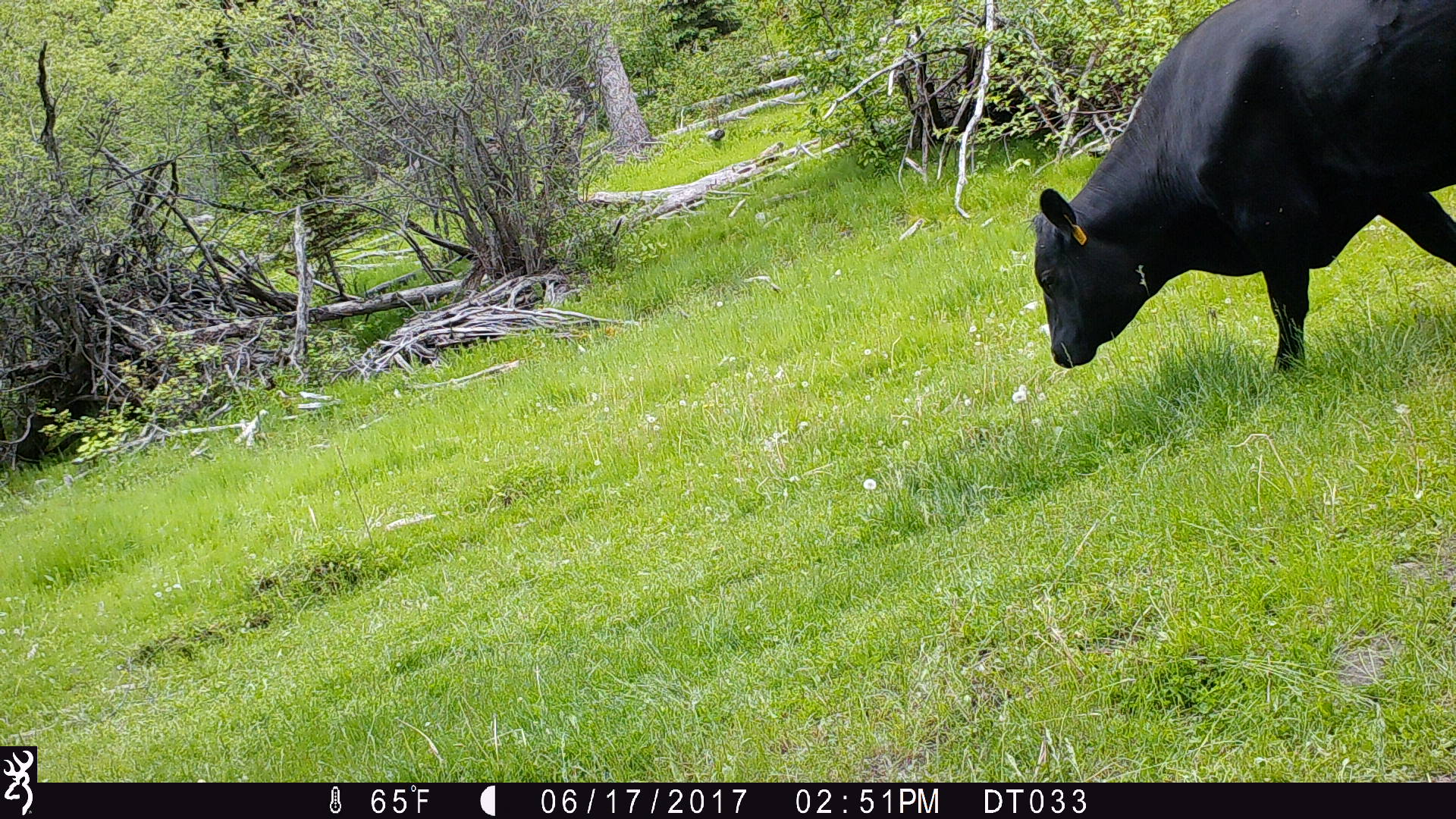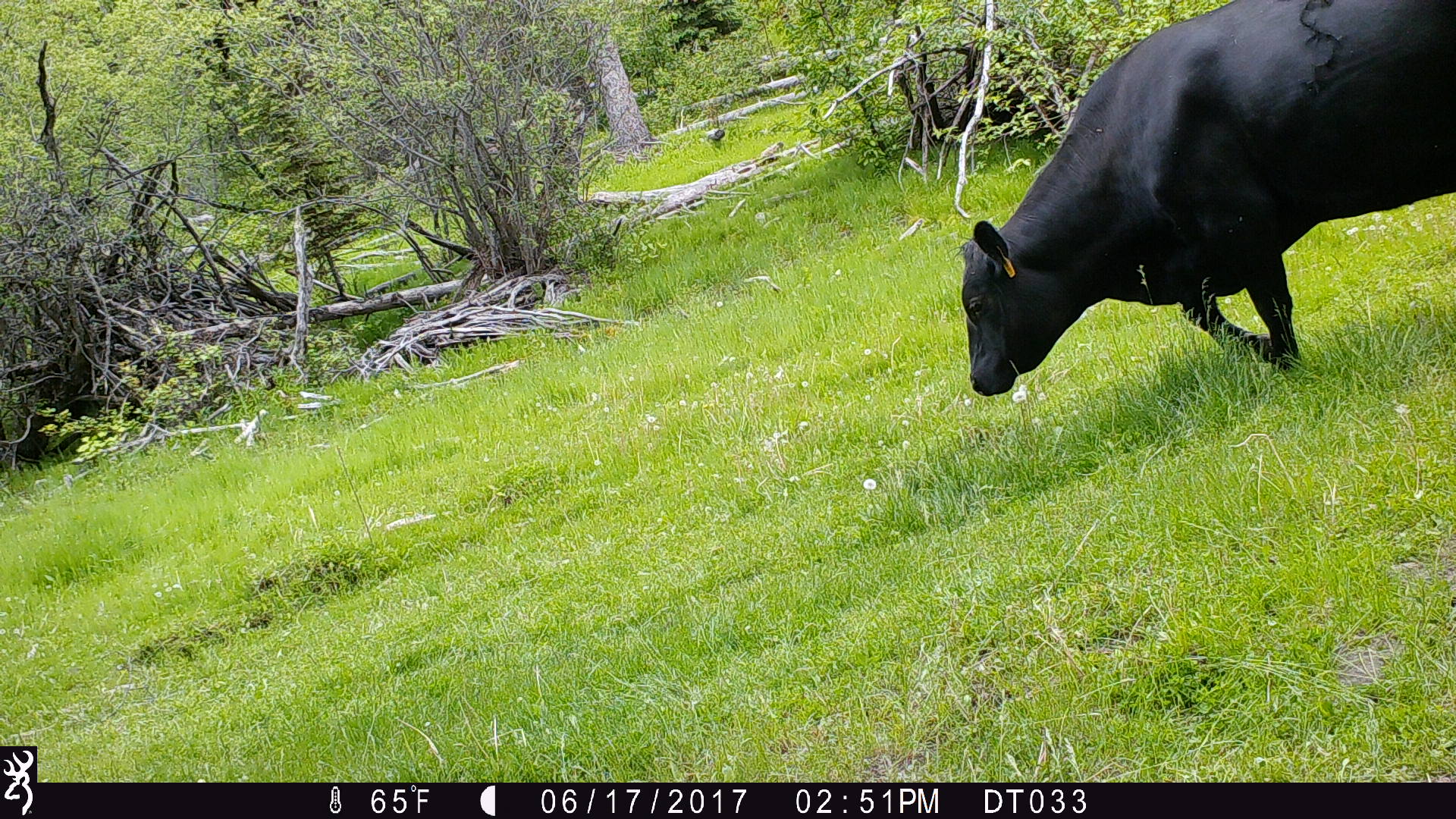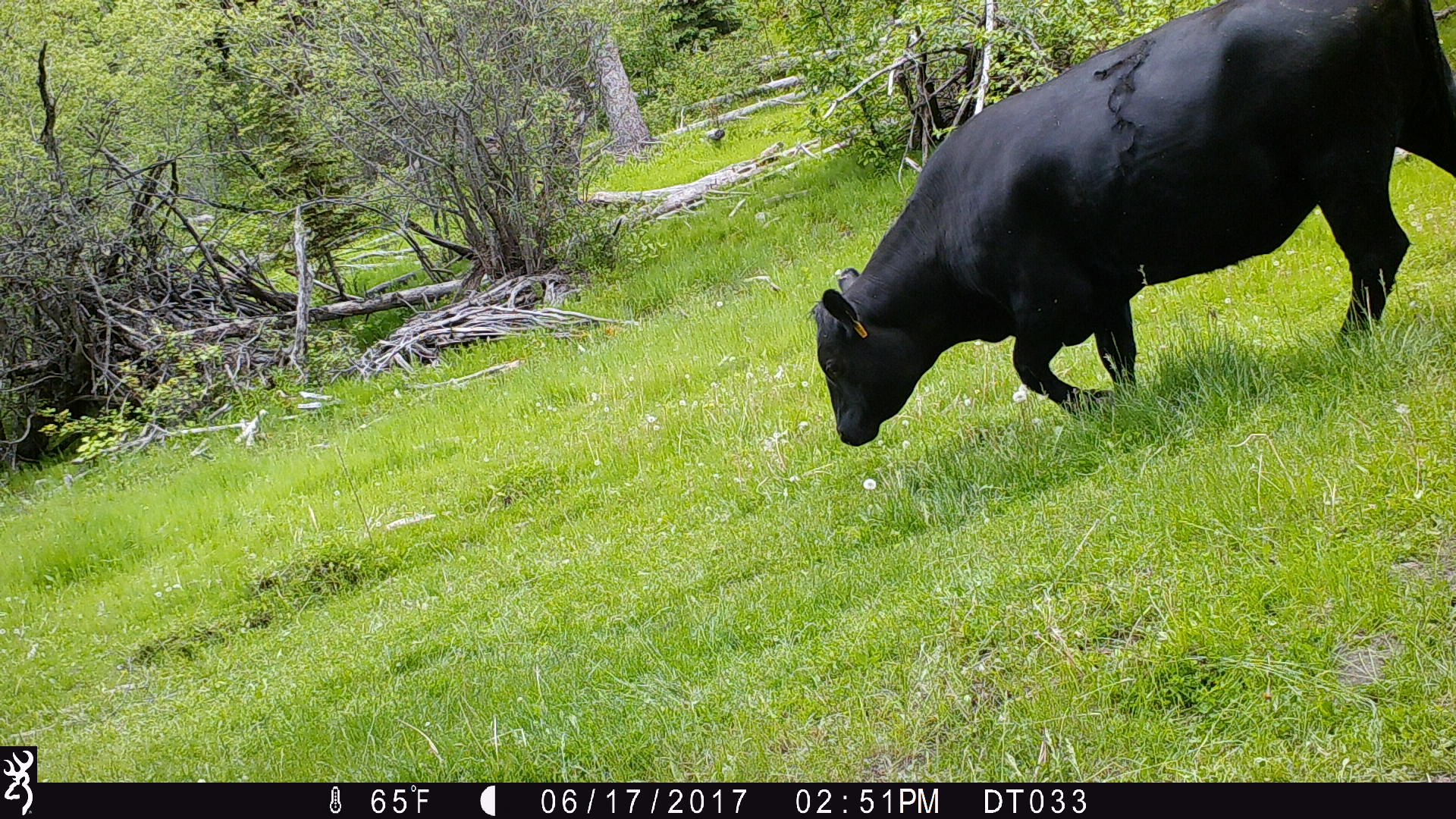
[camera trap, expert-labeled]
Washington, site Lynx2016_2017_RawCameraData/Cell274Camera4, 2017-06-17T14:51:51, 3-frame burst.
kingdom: Animalia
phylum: Chordata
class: Mammalia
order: Artiodactyla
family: Bovidae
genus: Bos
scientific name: Bos taurus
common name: domestic cattle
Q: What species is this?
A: Domestic cattle (Bos taurus).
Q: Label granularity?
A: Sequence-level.